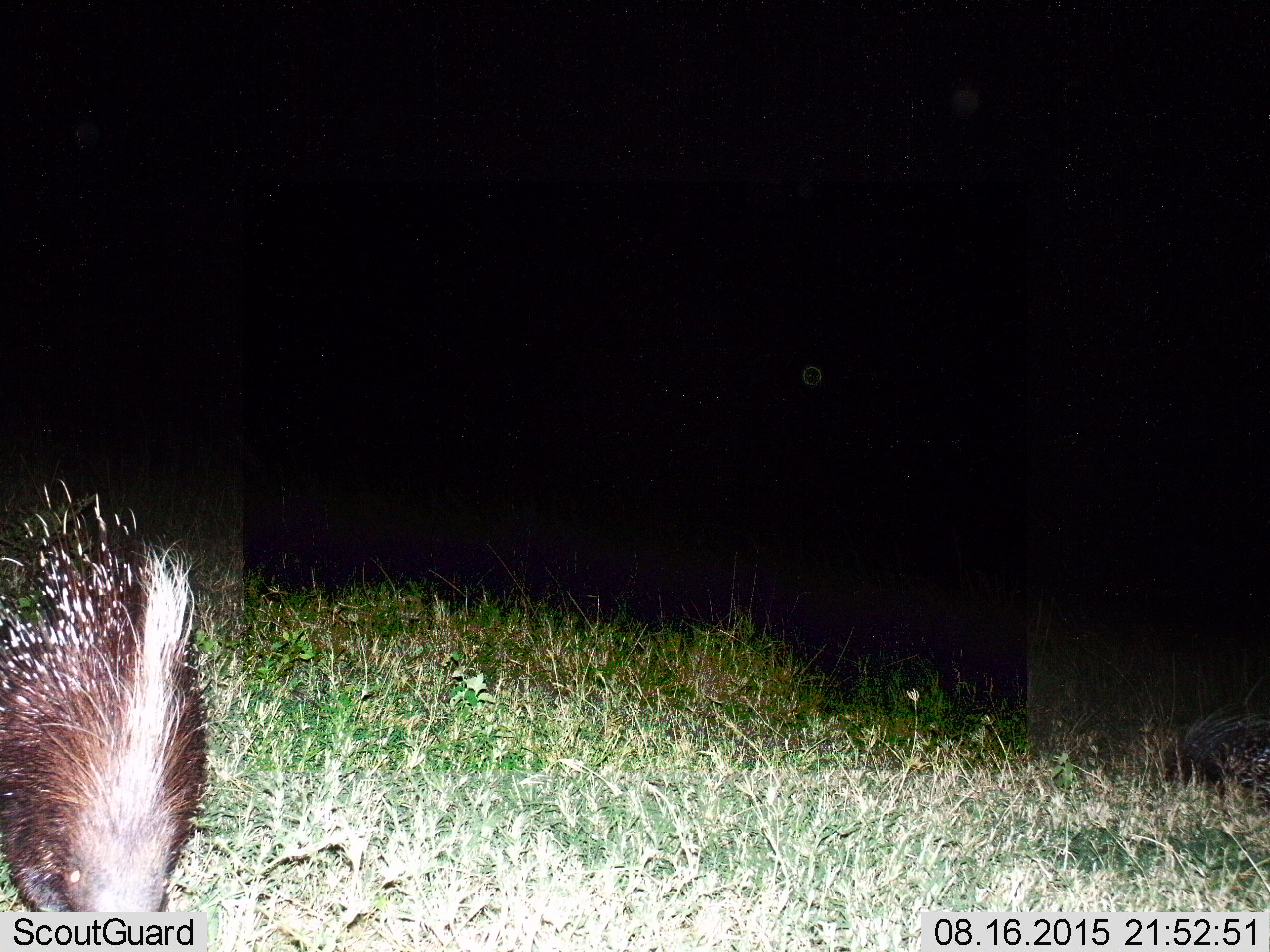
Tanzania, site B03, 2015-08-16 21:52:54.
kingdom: Animalia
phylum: Chordata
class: Mammalia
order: Rodentia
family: Hystricidae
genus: Hystrix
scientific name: Hystrix cristata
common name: crested porcupine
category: porcupine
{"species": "porcupine (crested porcupine) (Hystrix cristata)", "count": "1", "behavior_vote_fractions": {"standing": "65%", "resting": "0%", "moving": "35%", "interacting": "0%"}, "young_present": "0%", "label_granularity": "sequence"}